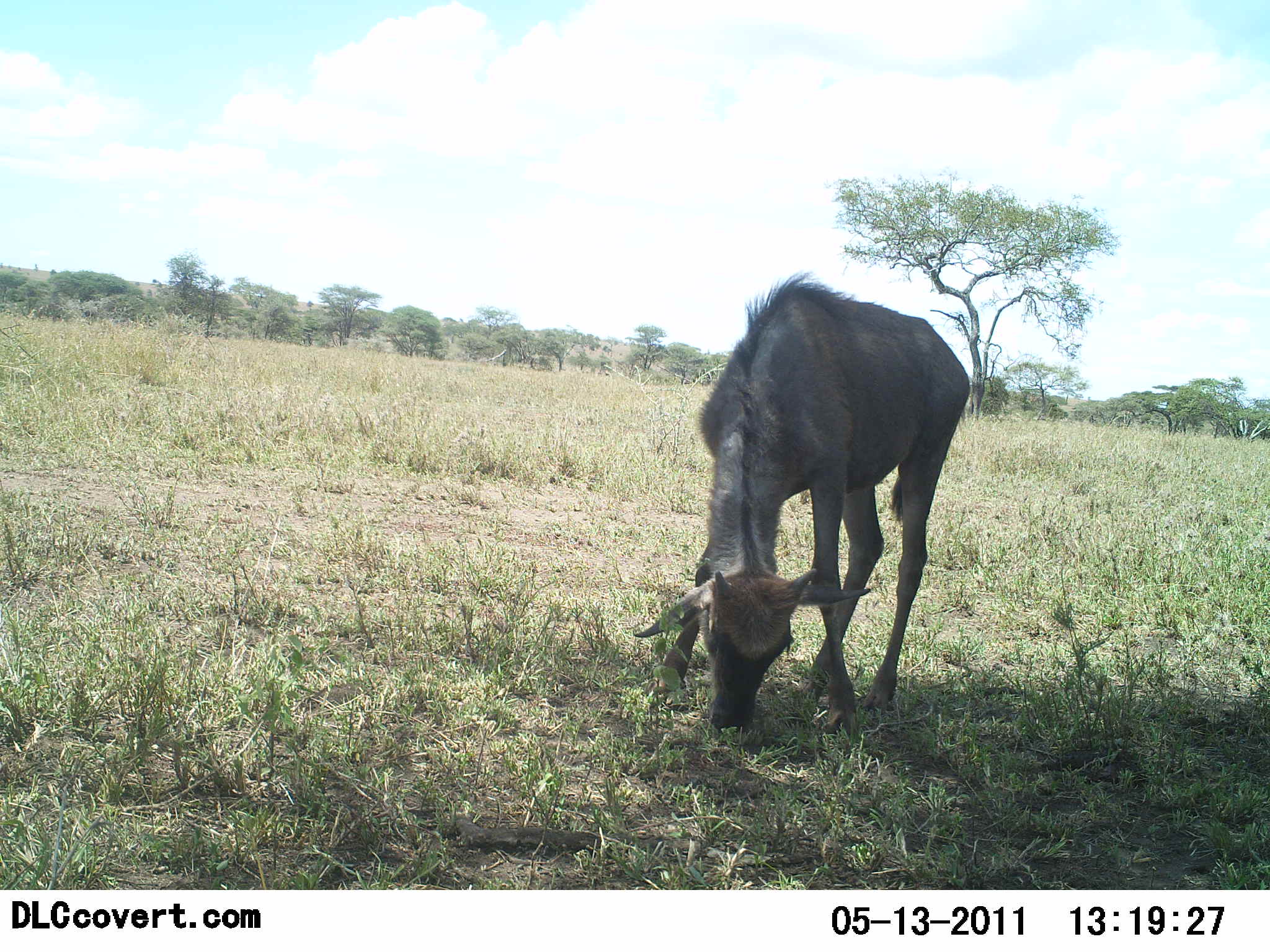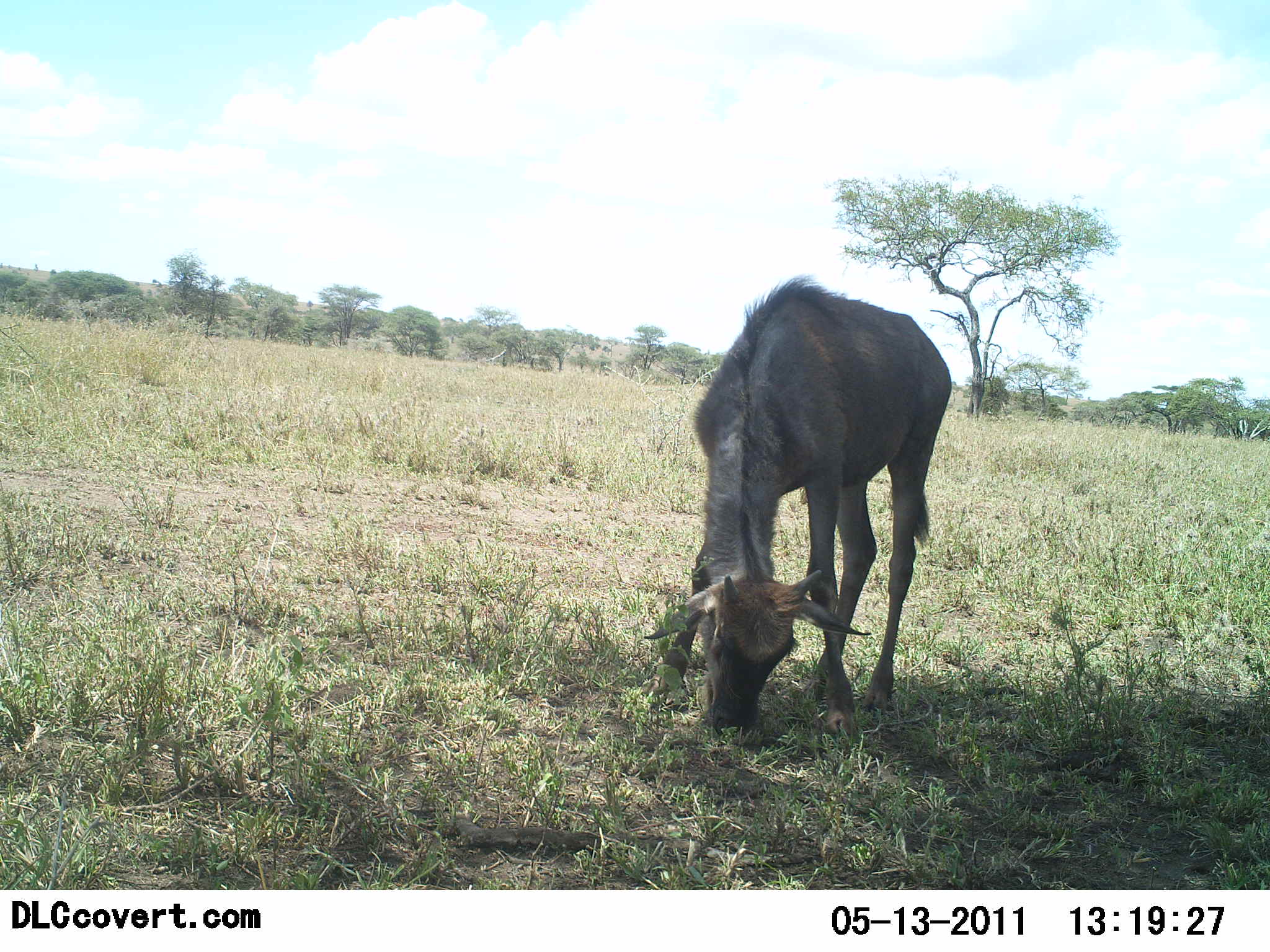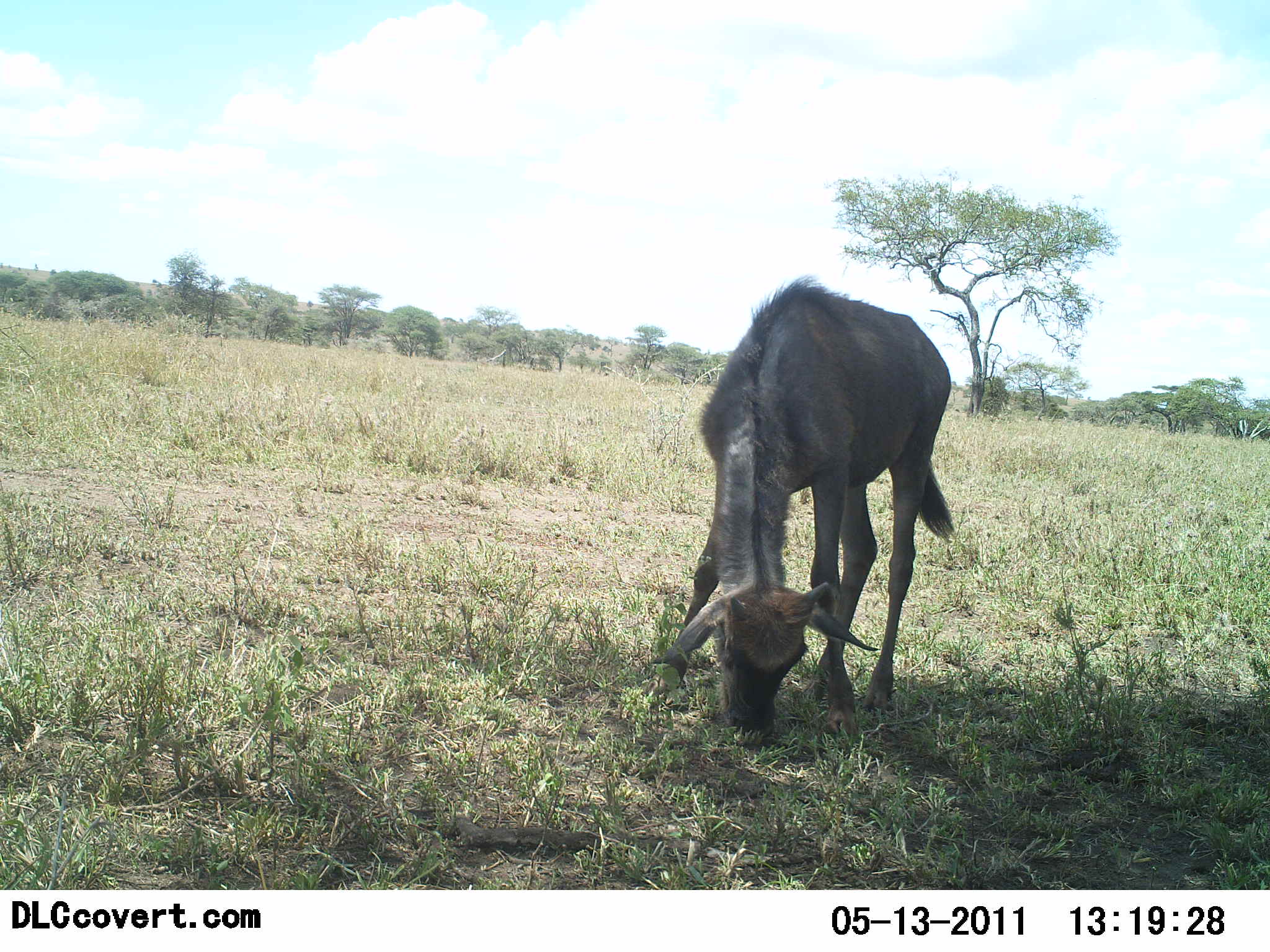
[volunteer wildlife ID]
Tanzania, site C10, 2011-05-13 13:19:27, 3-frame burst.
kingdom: Animalia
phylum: Chordata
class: Mammalia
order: Artiodactyla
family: Bovidae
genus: Connochaetes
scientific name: Connochaetes taurinus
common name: blue wildebeest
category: wildebeest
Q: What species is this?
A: Wildebeest (blue wildebeest) (Connochaetes taurinus).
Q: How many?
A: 1.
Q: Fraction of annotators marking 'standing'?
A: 9%.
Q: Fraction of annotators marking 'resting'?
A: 0%.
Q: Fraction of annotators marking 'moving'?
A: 0%.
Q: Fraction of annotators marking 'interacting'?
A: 0%.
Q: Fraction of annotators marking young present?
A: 82%.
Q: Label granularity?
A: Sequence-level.